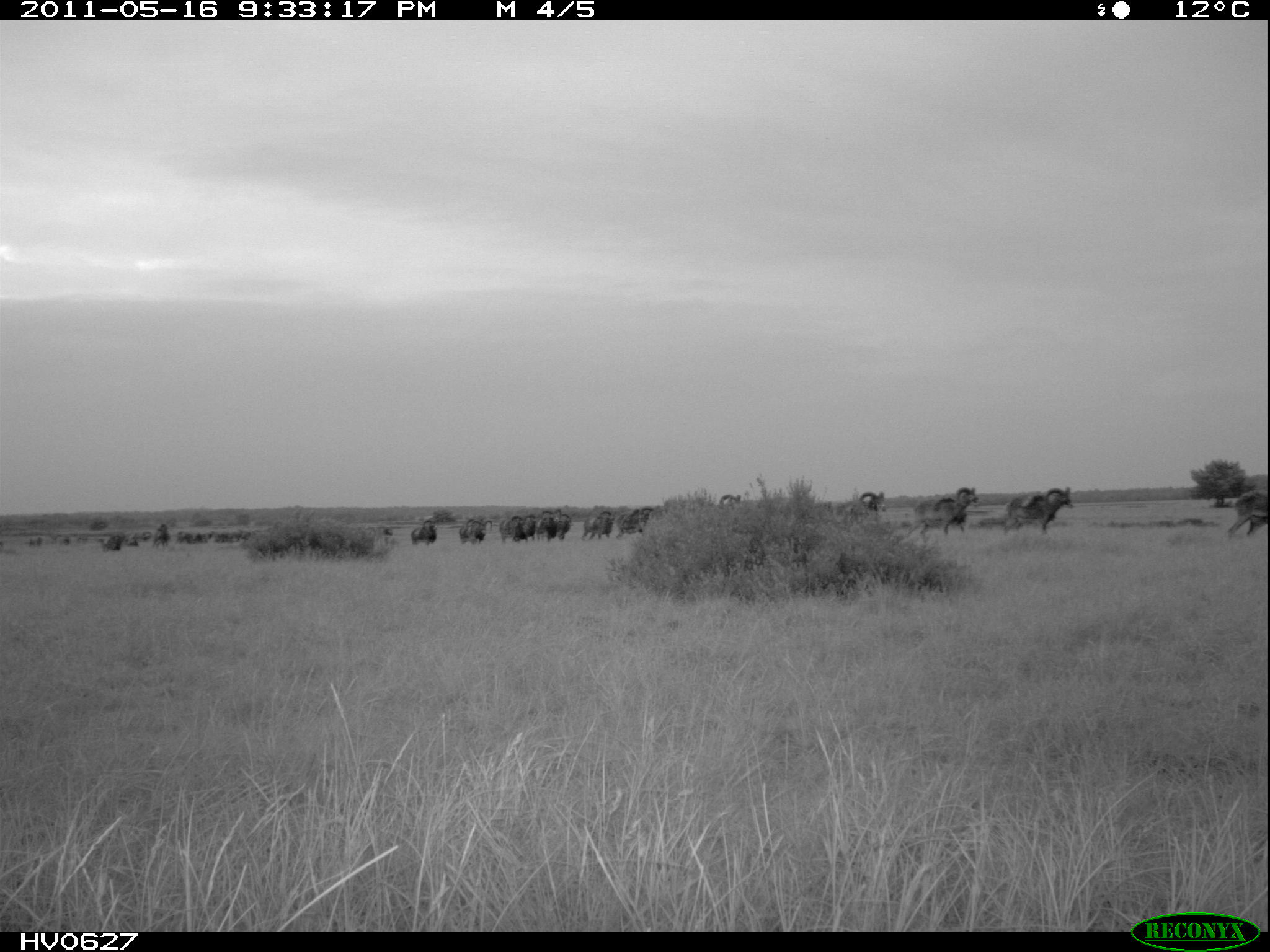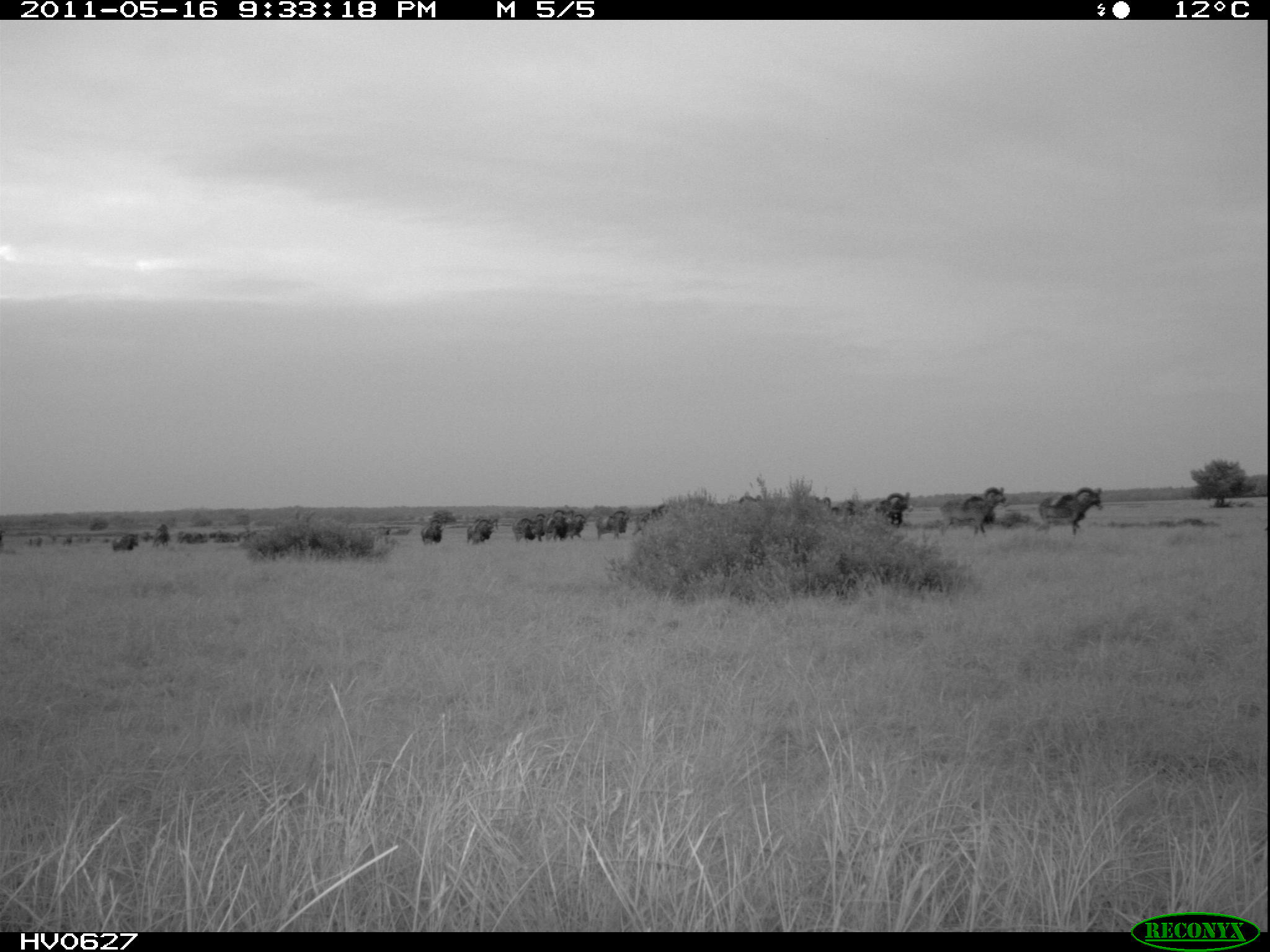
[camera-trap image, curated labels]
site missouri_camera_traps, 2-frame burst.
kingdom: Animalia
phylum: Chordata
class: Mammalia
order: Artiodactyla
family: Bovidae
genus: Ovis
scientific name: Ovis ammon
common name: mouflon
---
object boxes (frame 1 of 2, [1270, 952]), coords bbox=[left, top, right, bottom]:
mouflon: bbox=[1225, 487, 1269, 542]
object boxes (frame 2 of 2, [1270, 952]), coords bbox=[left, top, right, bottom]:
mouflon: bbox=[418, 514, 451, 554]